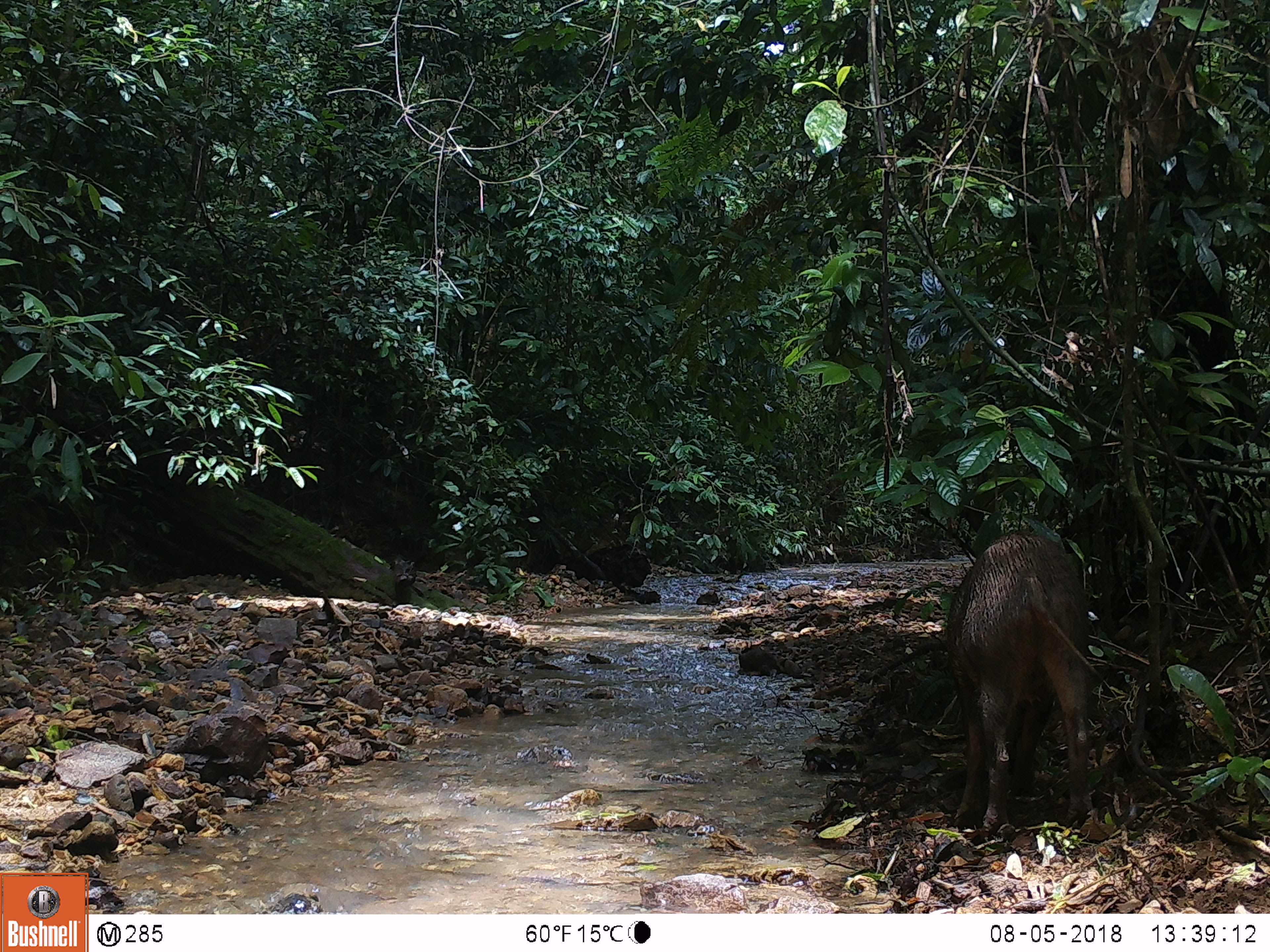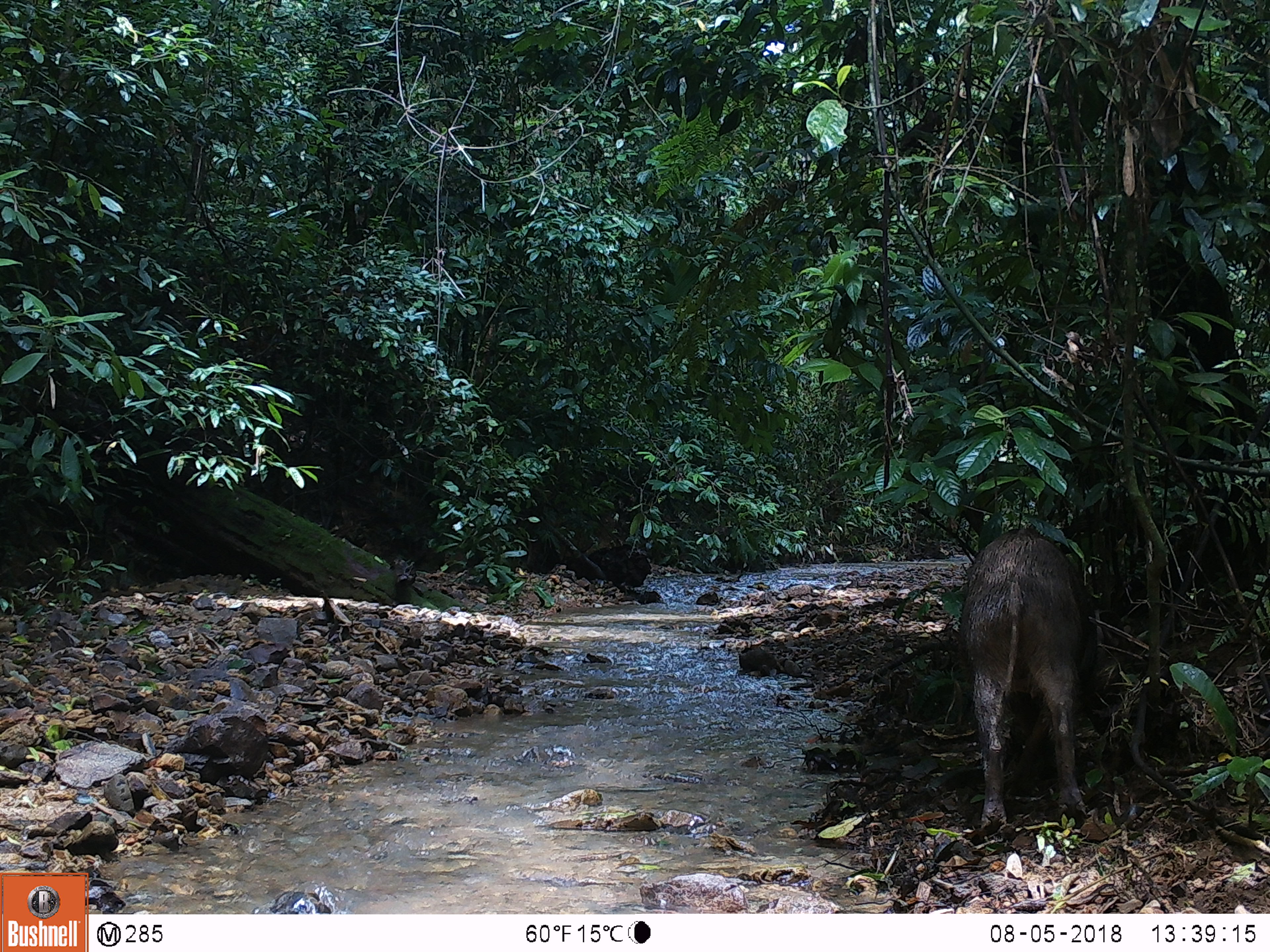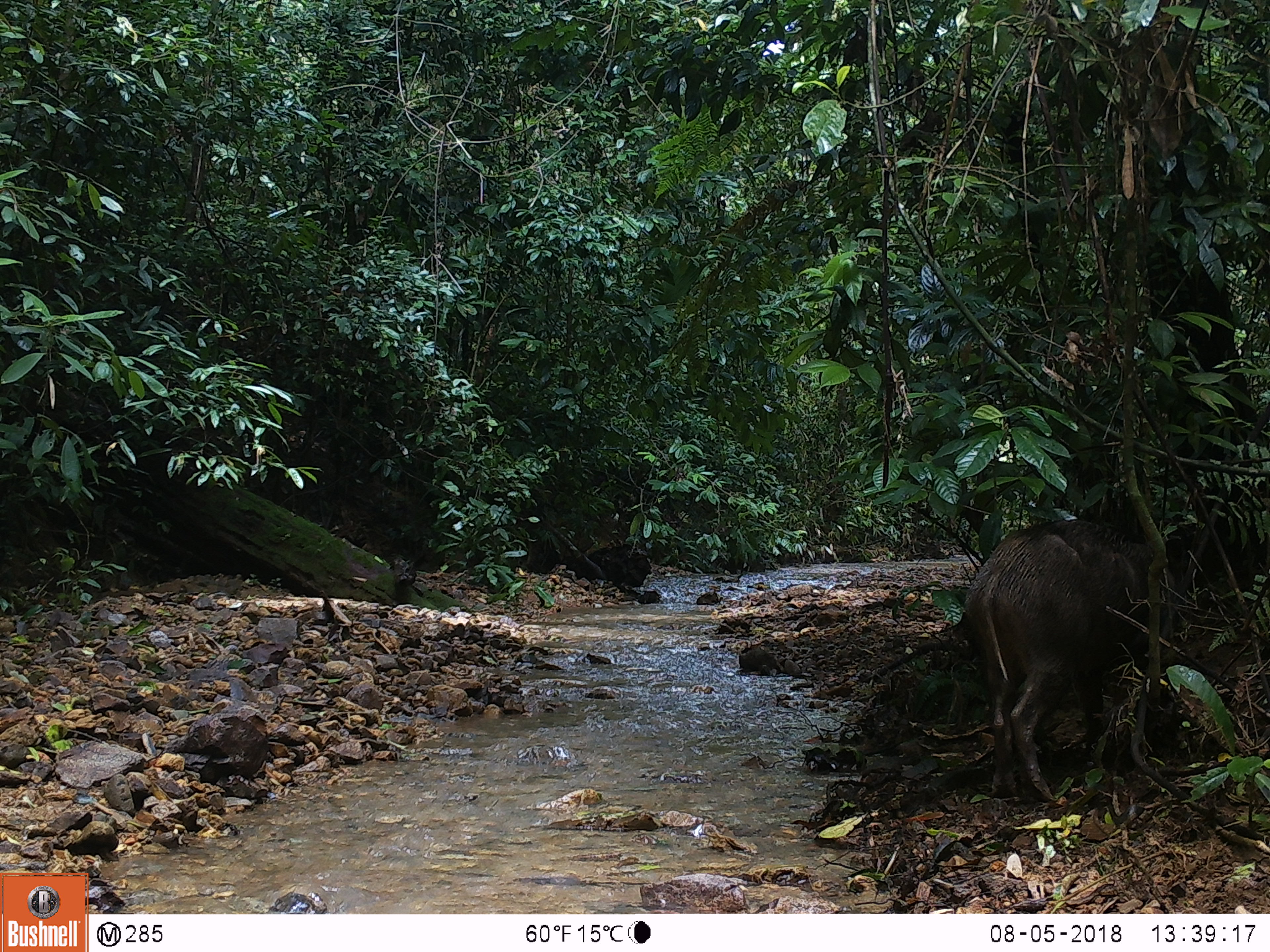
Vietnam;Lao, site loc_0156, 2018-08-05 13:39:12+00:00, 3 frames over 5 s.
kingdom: Animalia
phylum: Chordata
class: Mammalia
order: Artiodactyla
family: Suidae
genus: Sus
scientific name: Sus scrofa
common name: eurasian wild pig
Eurasian wild pig (Sus scrofa). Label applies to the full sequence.